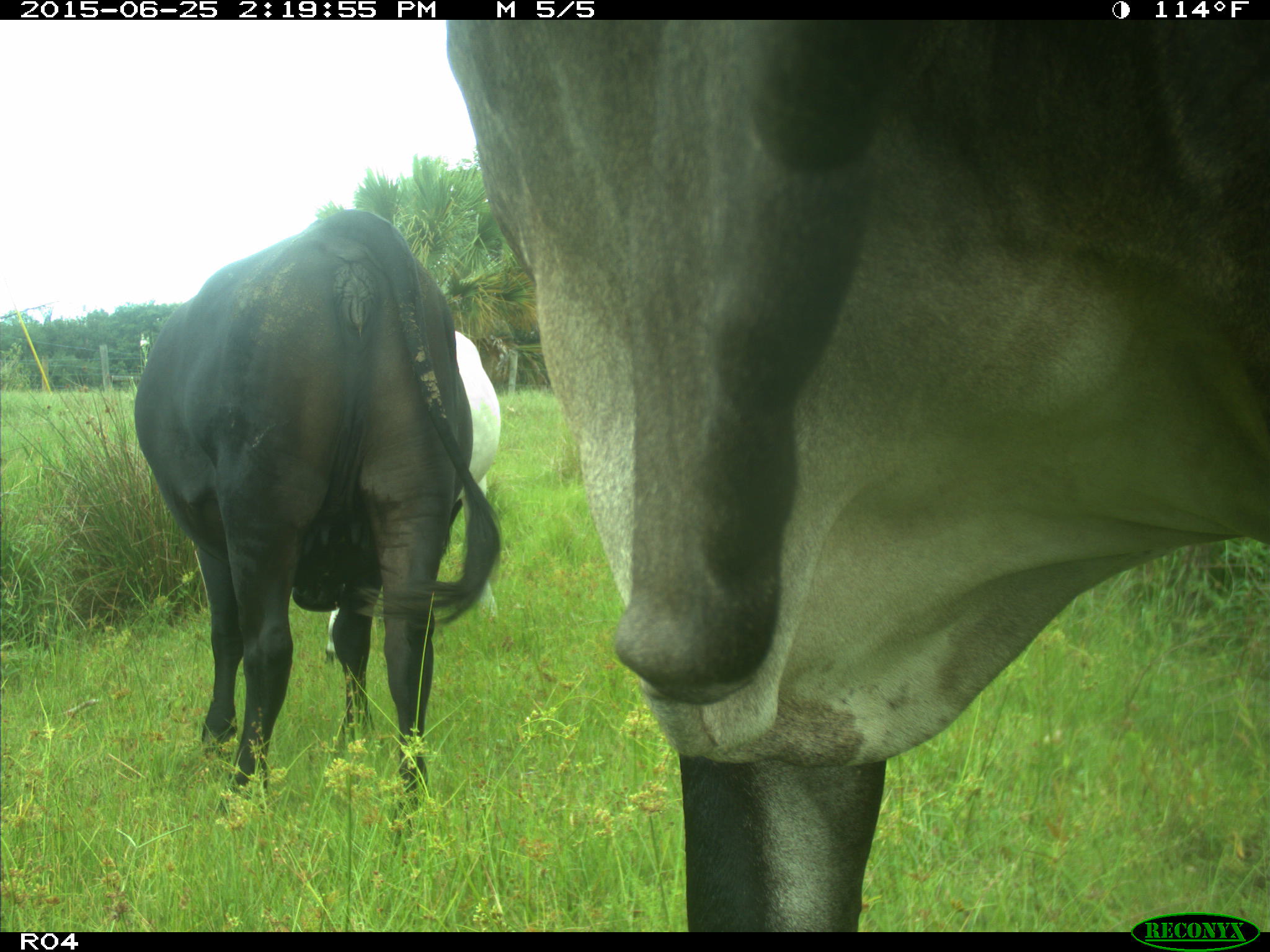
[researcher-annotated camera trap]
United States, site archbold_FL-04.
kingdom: Animalia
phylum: Chordata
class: Mammalia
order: Artiodactyla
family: Bovidae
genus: Bos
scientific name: Bos taurus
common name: domestic cow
Bos taurus (domestic cow).